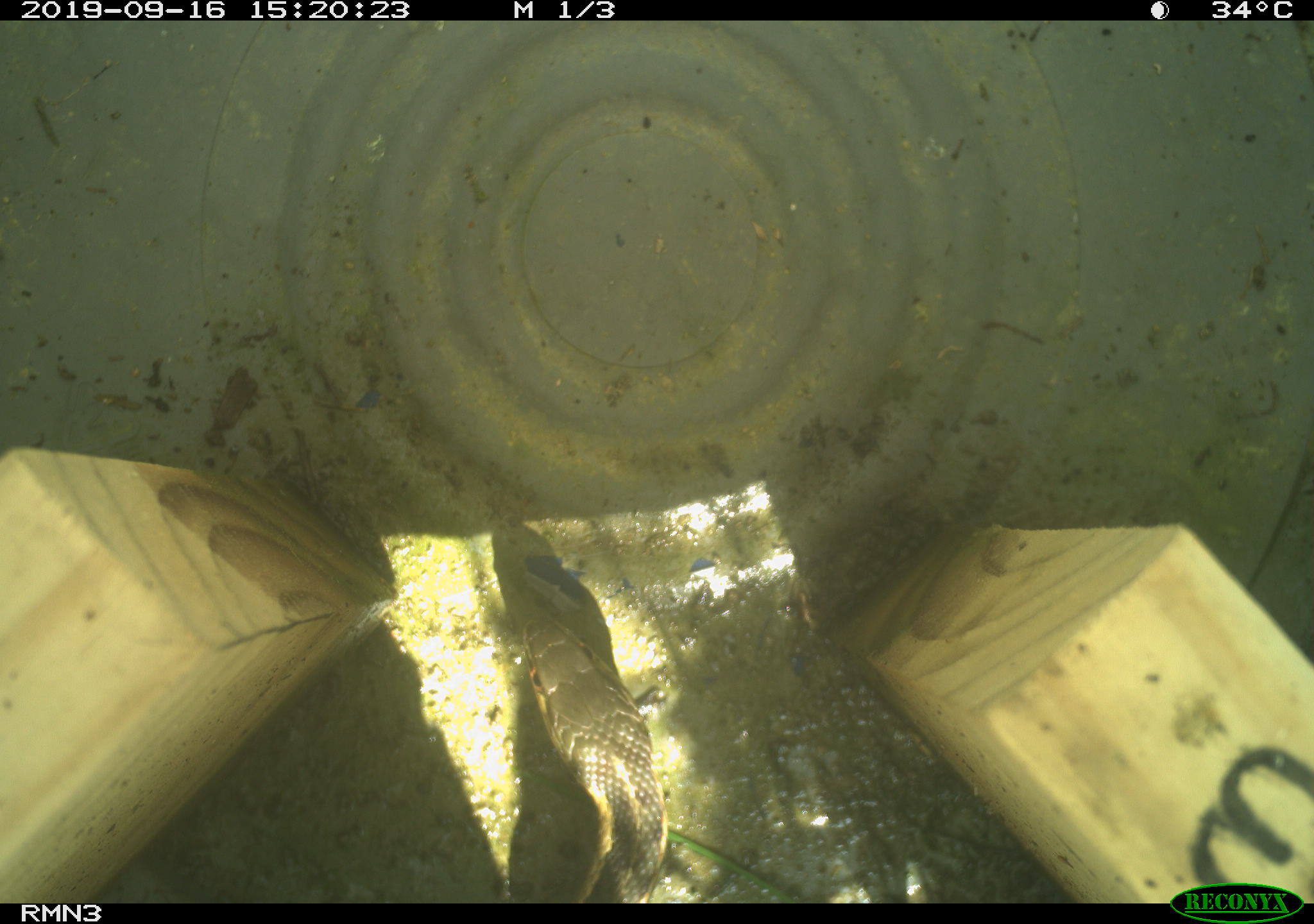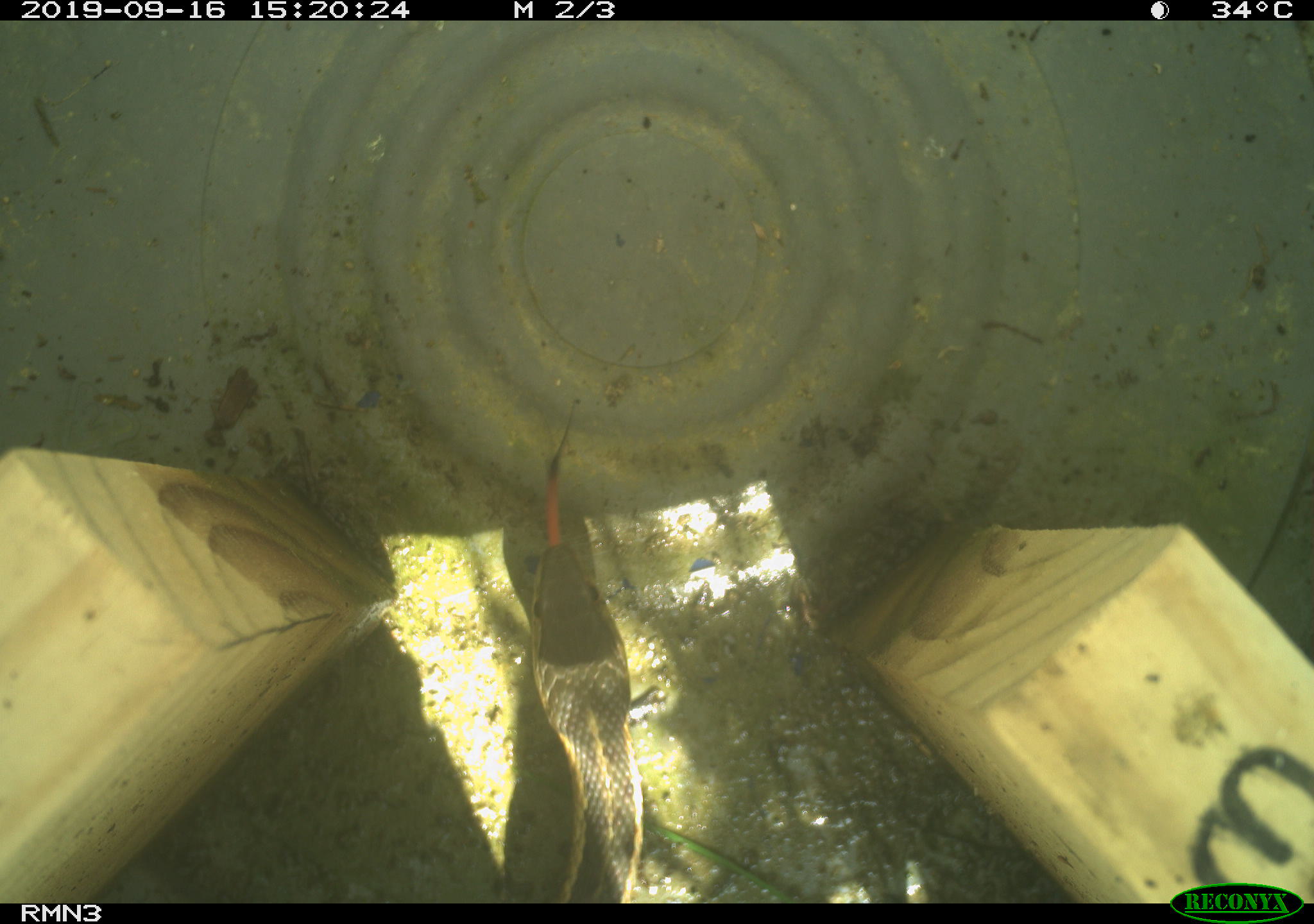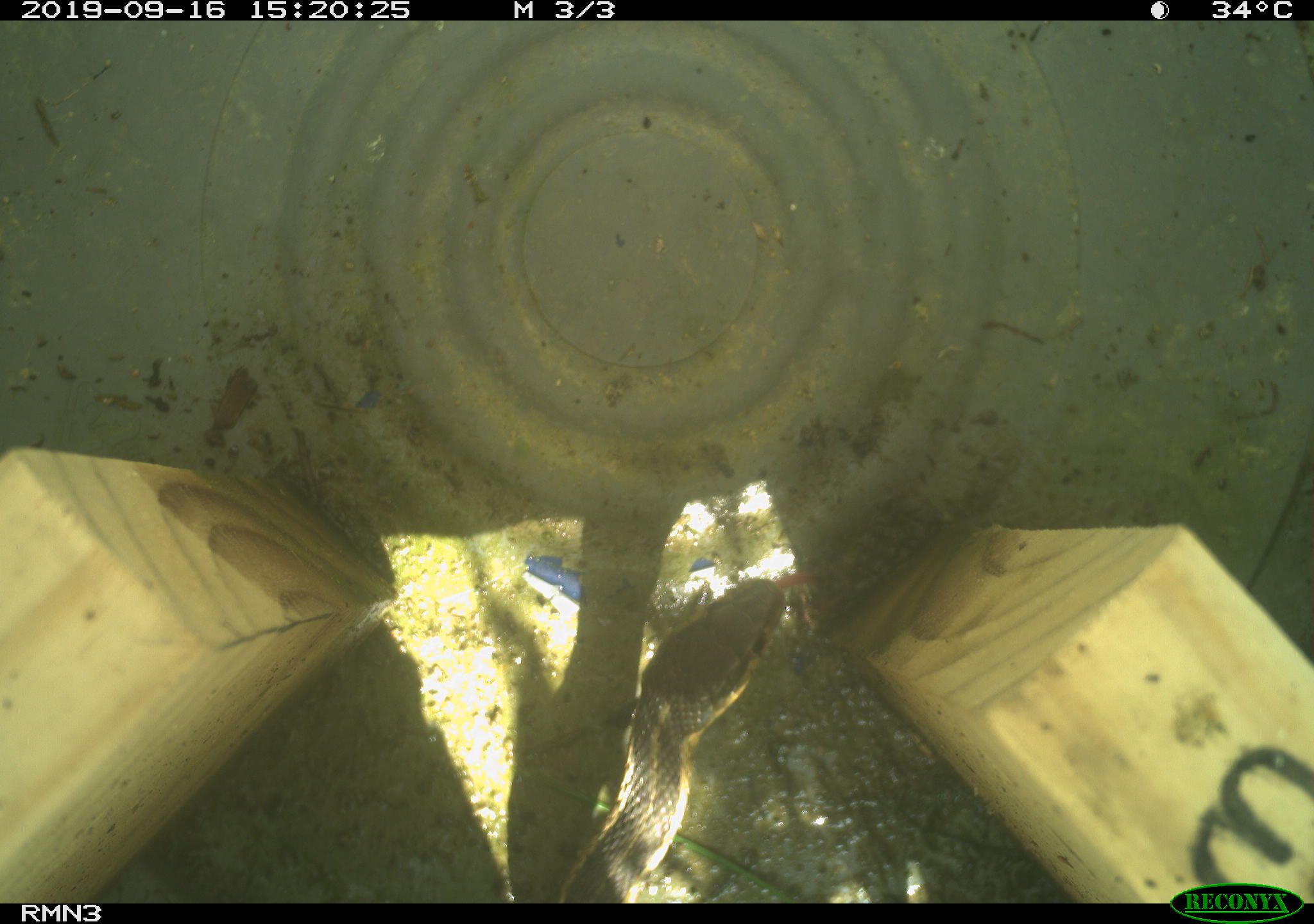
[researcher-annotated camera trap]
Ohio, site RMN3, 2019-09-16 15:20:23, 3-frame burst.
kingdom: Animalia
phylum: Chordata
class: Reptilia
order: Squamata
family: Colubridae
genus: Thamnophis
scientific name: Thamnophis sirtalis sirtalis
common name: eastern gartersnake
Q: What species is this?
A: Eastern gartersnake (Thamnophis sirtalis sirtalis).